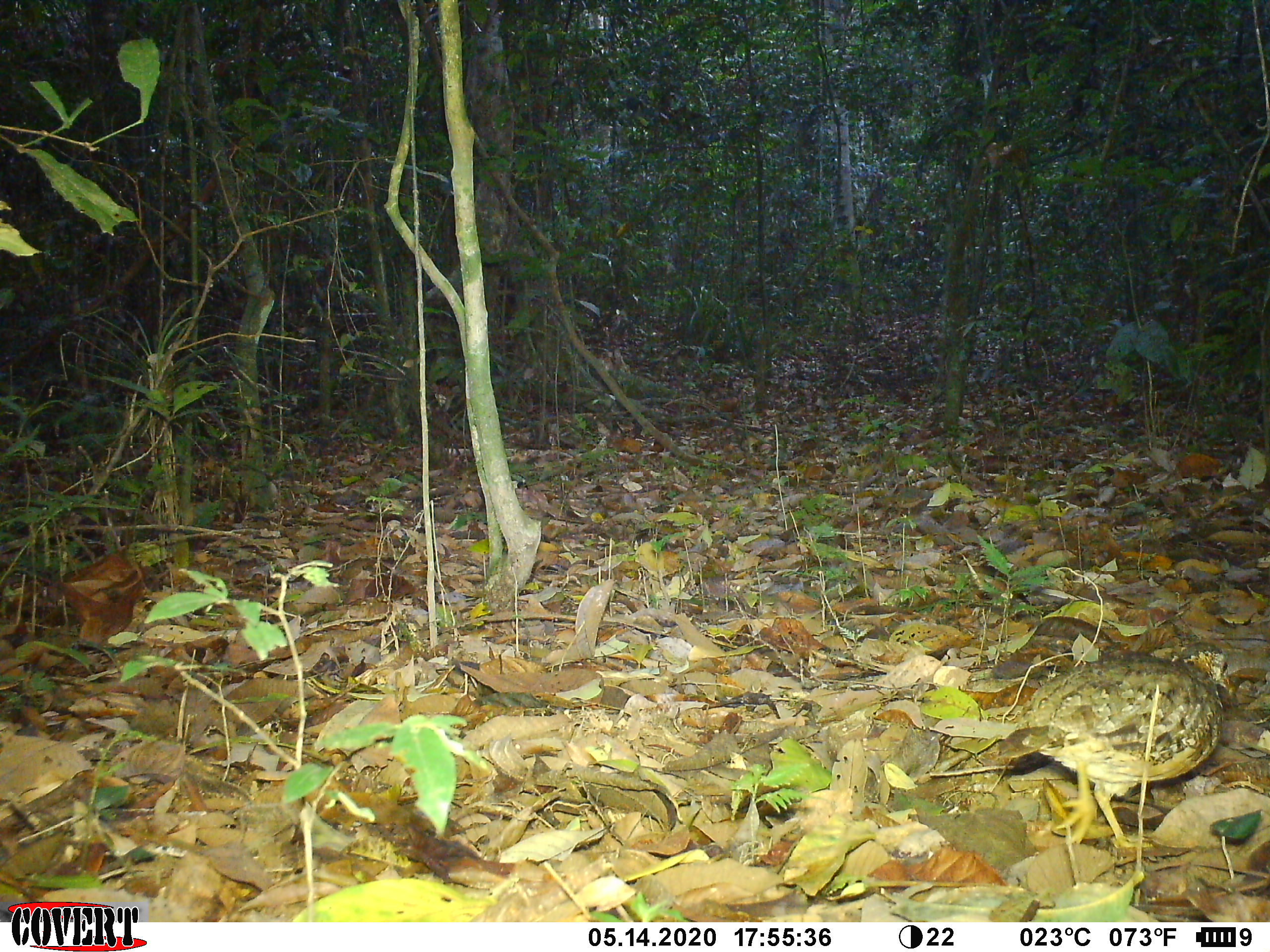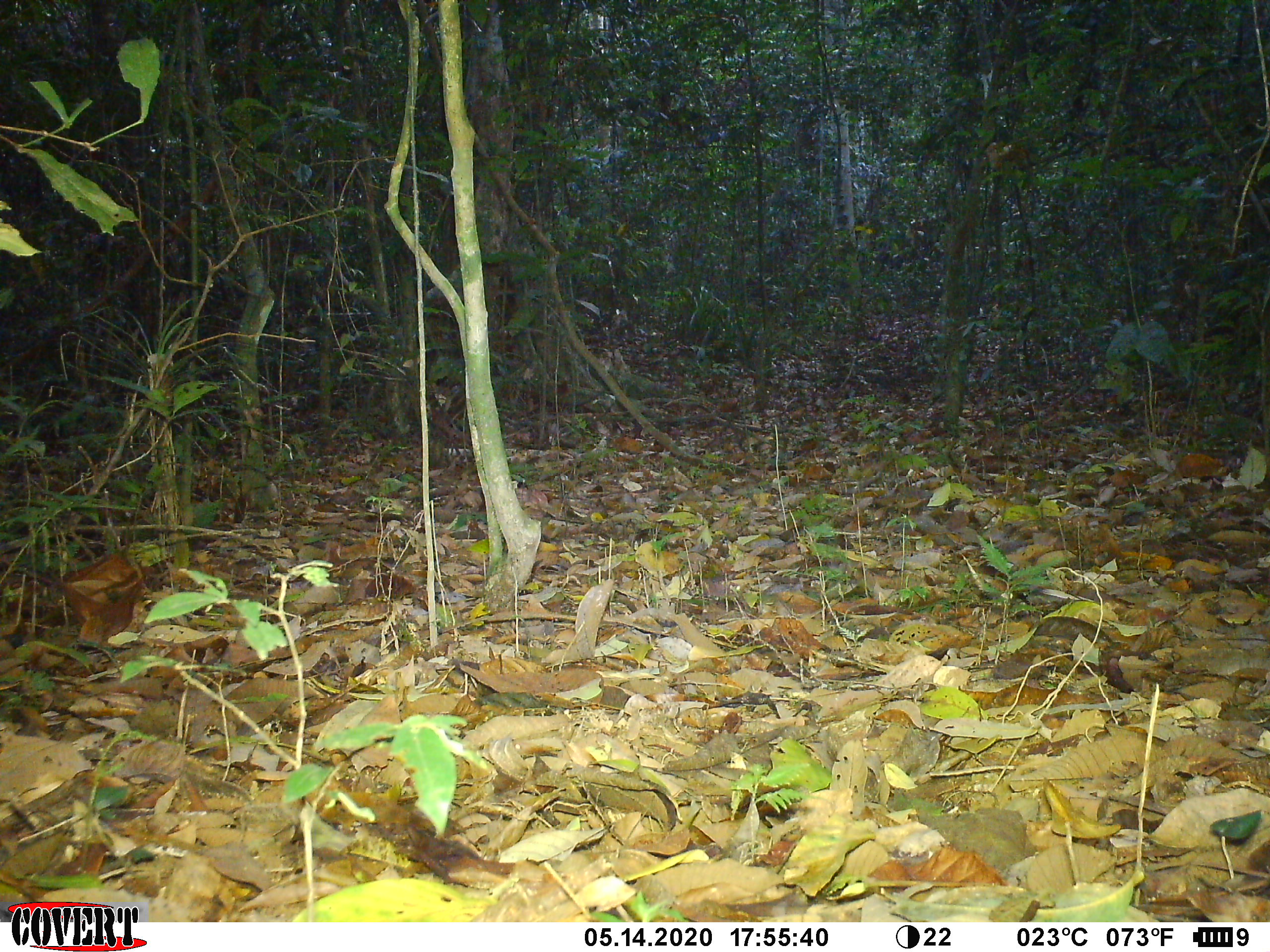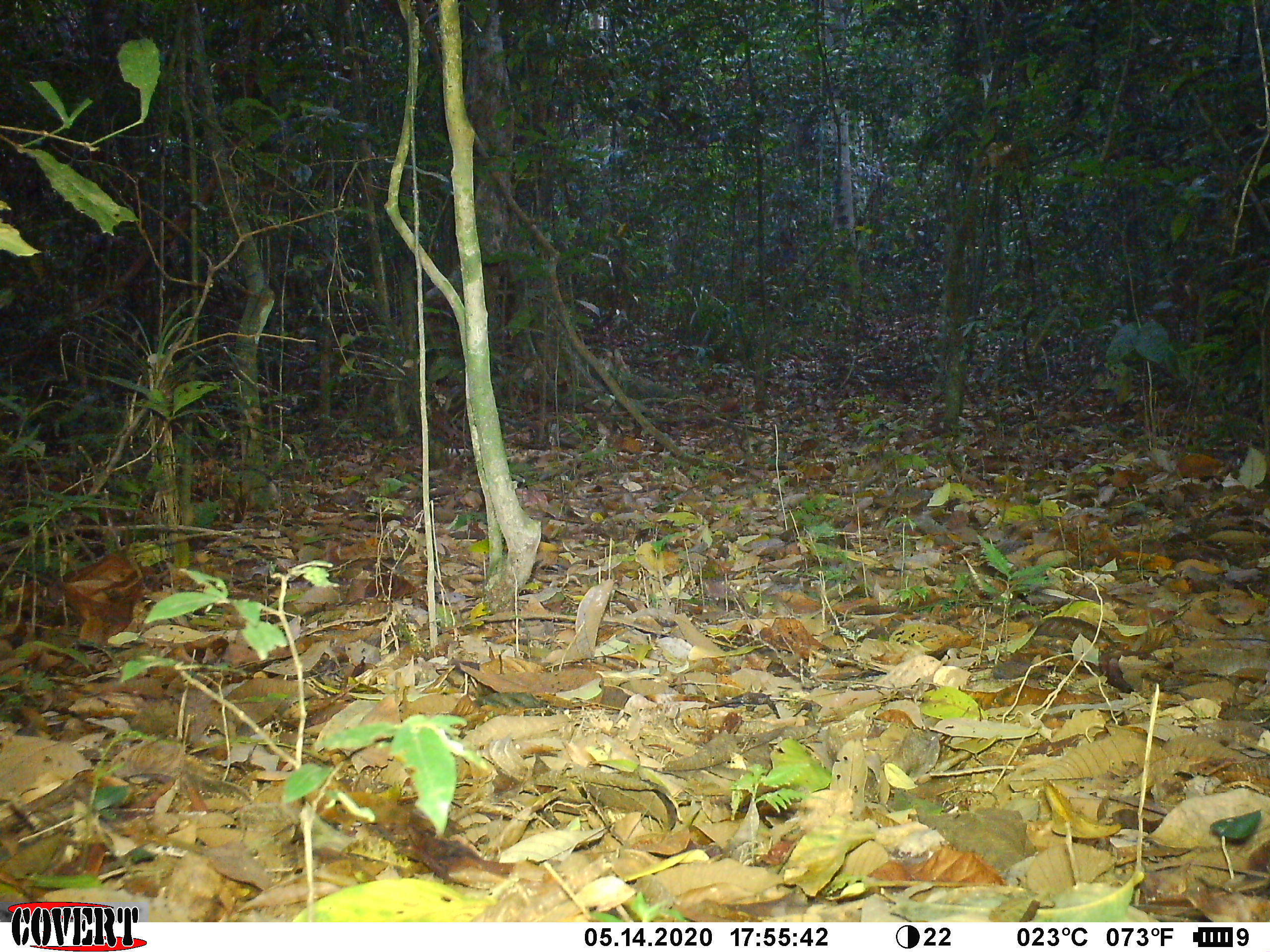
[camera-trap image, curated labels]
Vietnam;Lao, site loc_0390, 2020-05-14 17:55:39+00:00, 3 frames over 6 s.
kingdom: Animalia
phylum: Chordata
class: Aves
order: Galliformes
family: Phasianidae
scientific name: Phasianidae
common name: partridge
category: unidentified partridge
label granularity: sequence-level